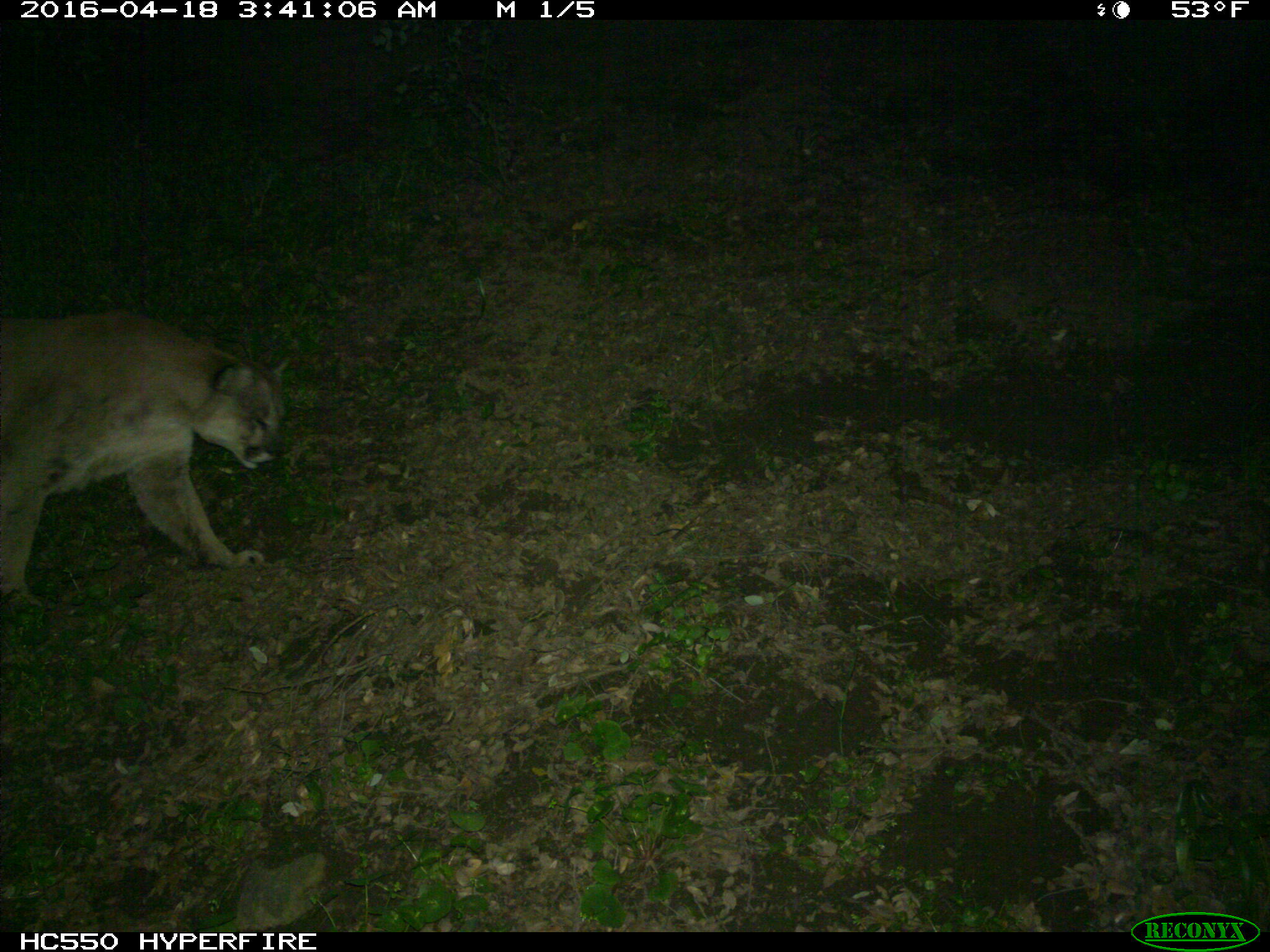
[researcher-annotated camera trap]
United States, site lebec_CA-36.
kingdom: Animalia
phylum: Chordata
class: Mammalia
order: Carnivora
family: Felidae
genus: Puma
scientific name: Puma concolor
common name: mountain lion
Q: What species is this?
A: Puma concolor (mountain lion).